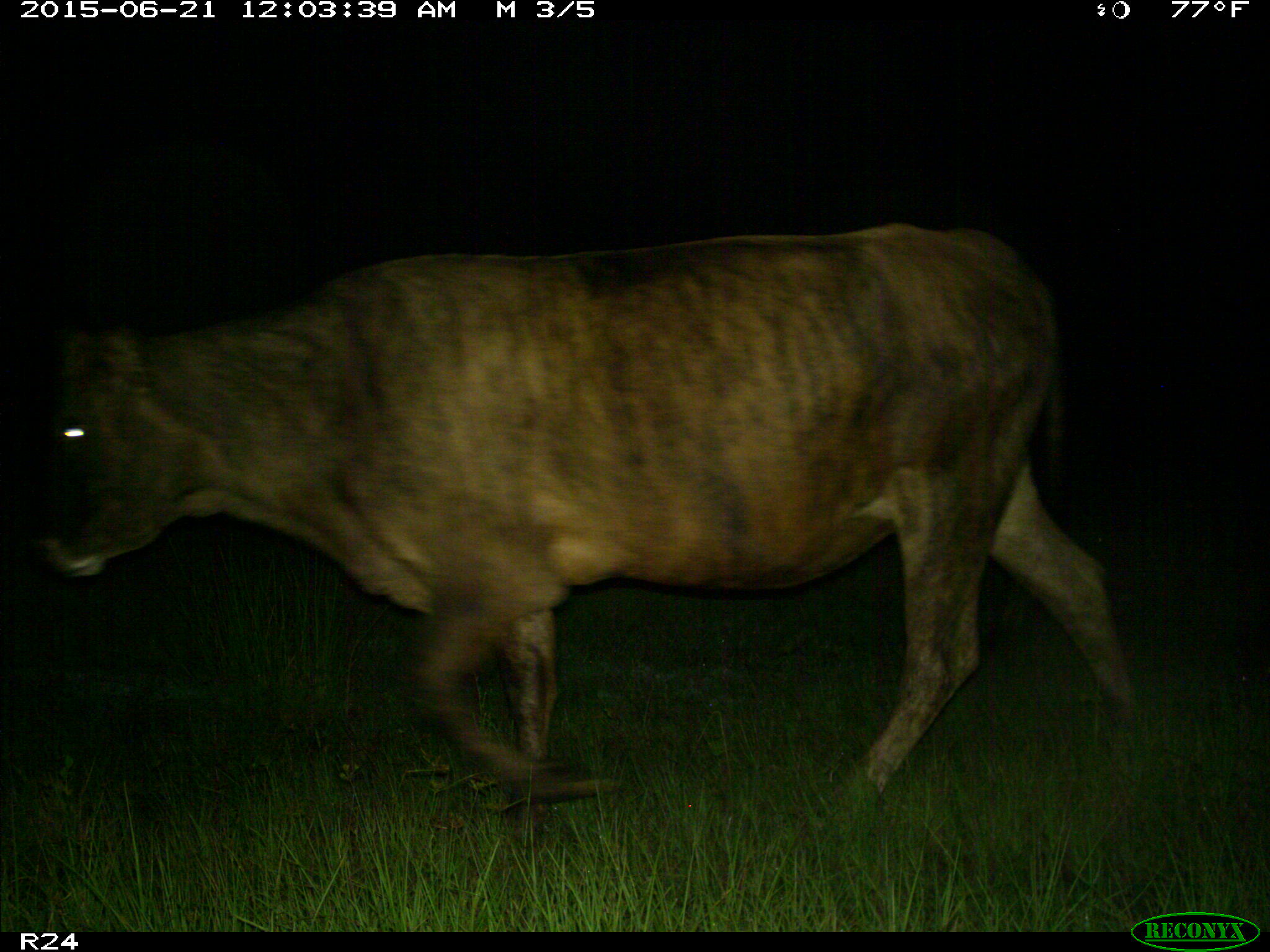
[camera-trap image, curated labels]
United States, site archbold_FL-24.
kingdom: Animalia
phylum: Chordata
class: Mammalia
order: Artiodactyla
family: Bovidae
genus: Bos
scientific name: Bos taurus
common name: domestic cow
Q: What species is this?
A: Bos taurus (domestic cow).